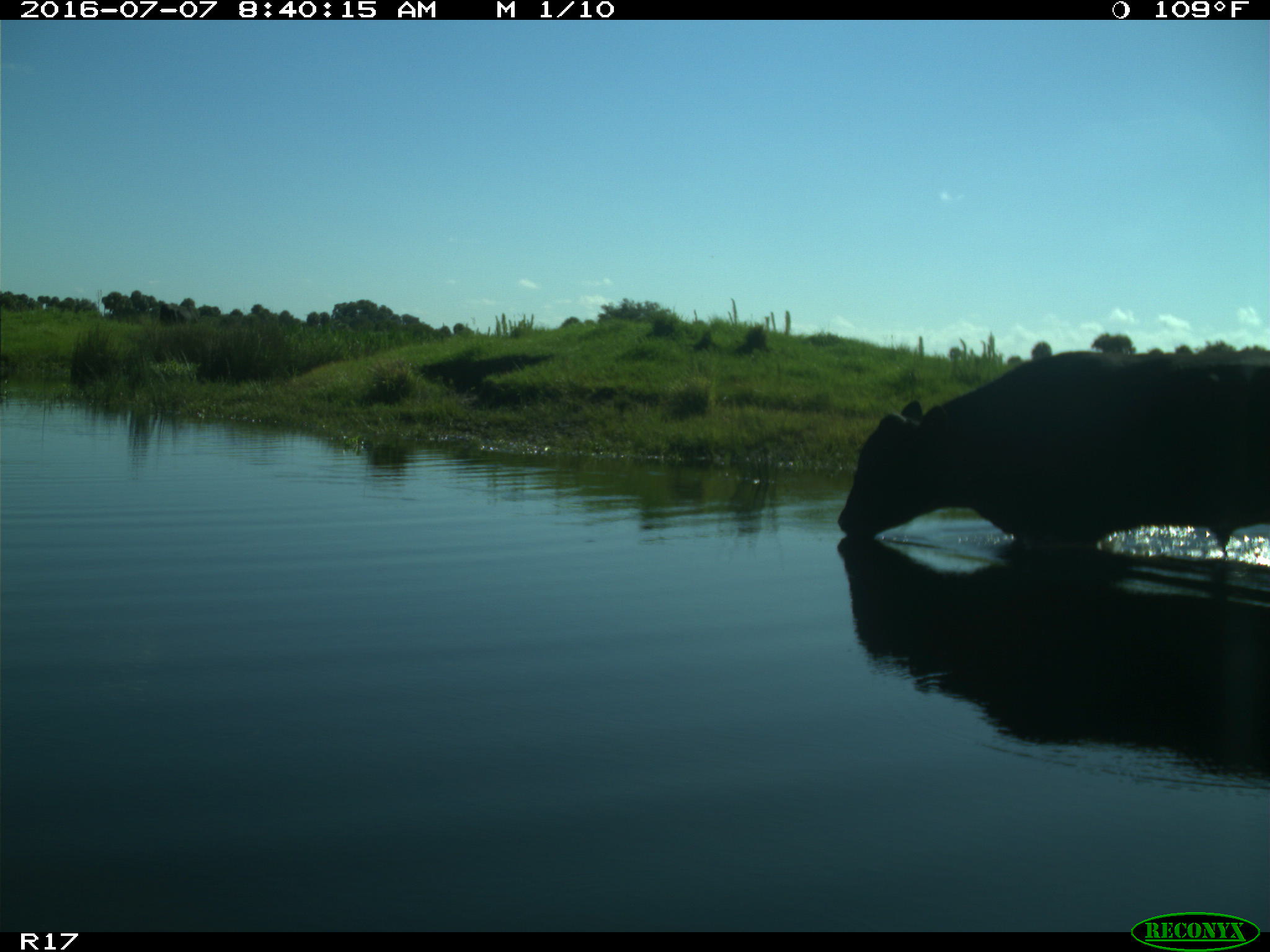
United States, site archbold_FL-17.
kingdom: Animalia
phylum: Chordata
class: Mammalia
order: Artiodactyla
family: Bovidae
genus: Bos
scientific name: Bos taurus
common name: domestic cow